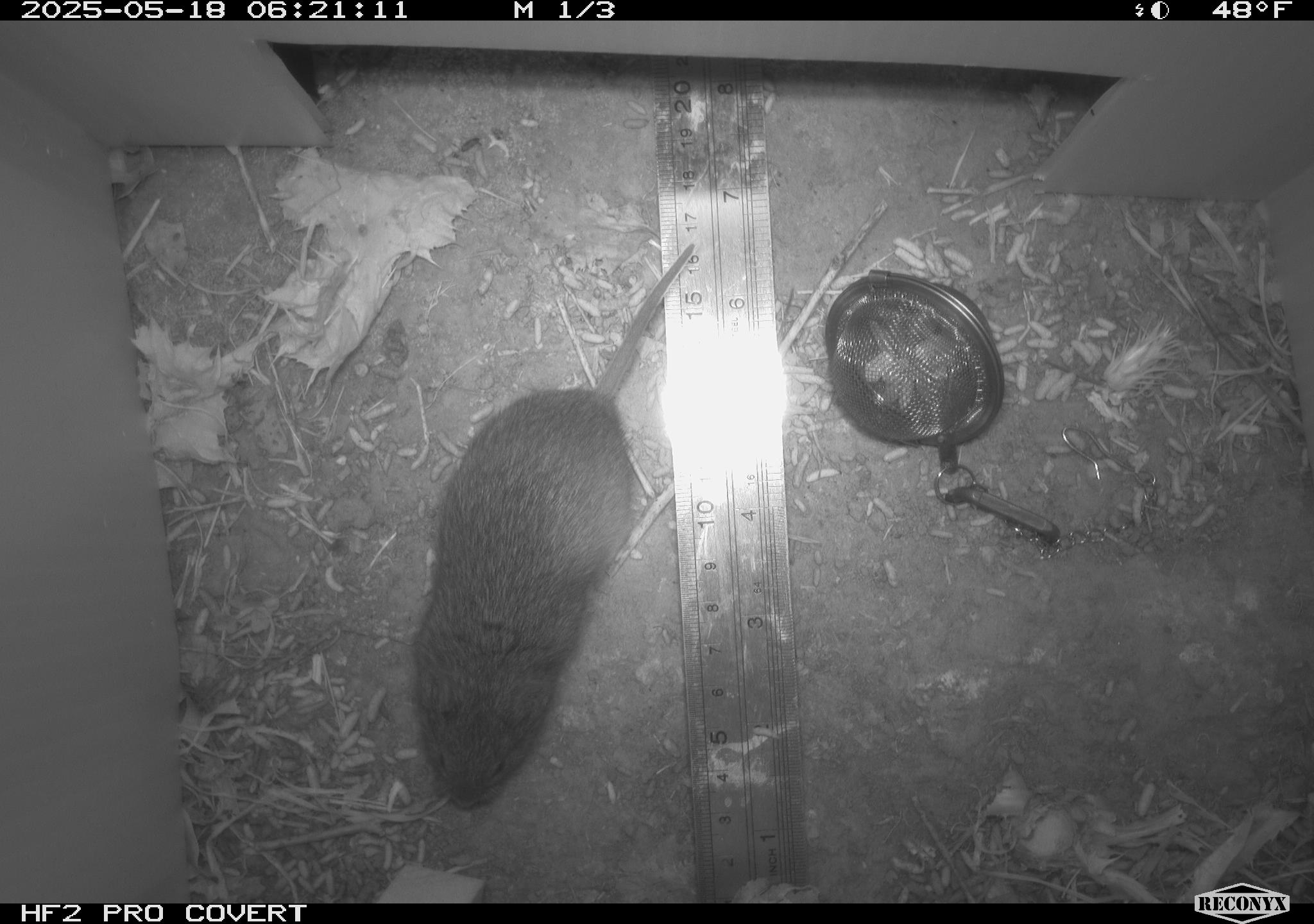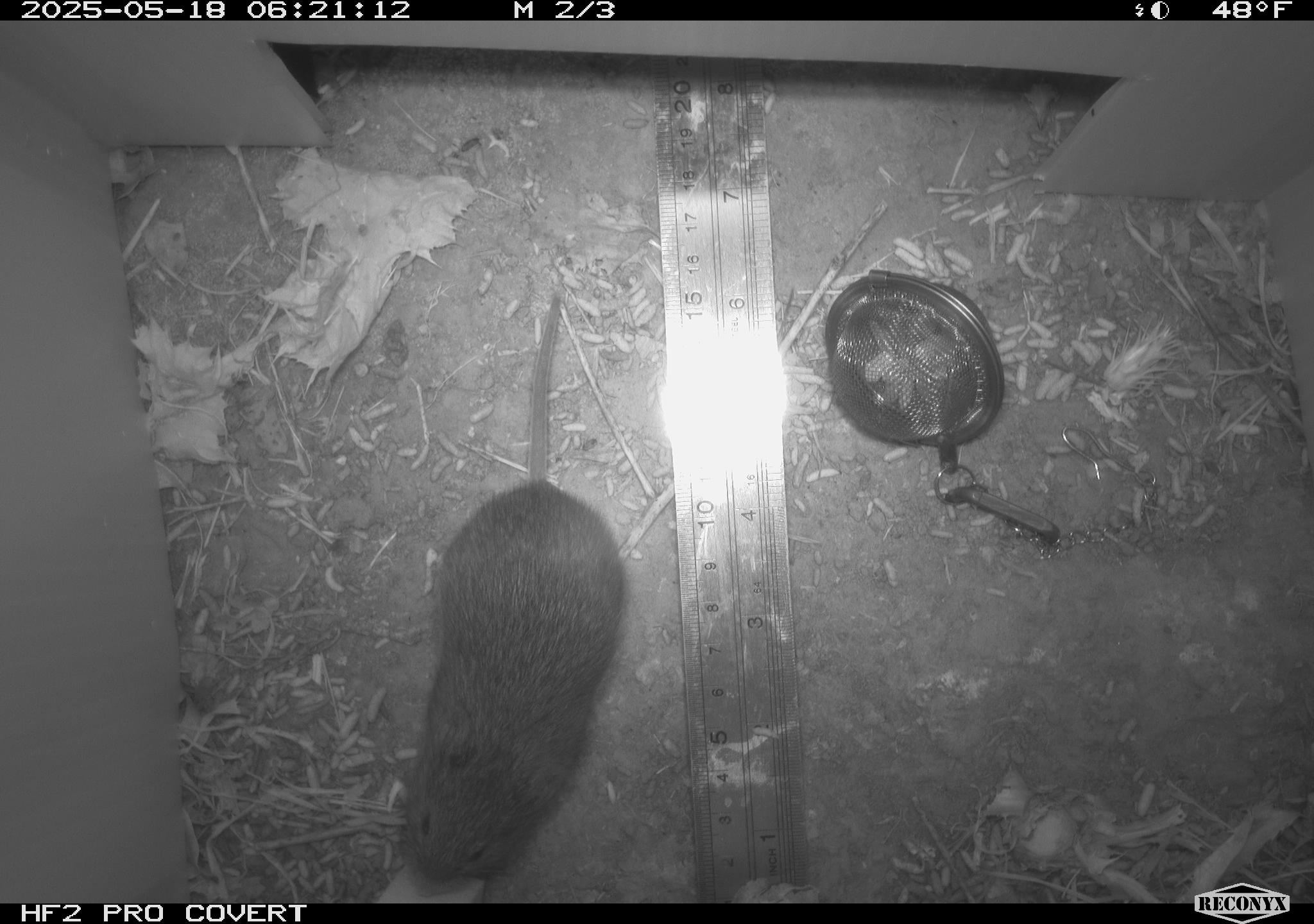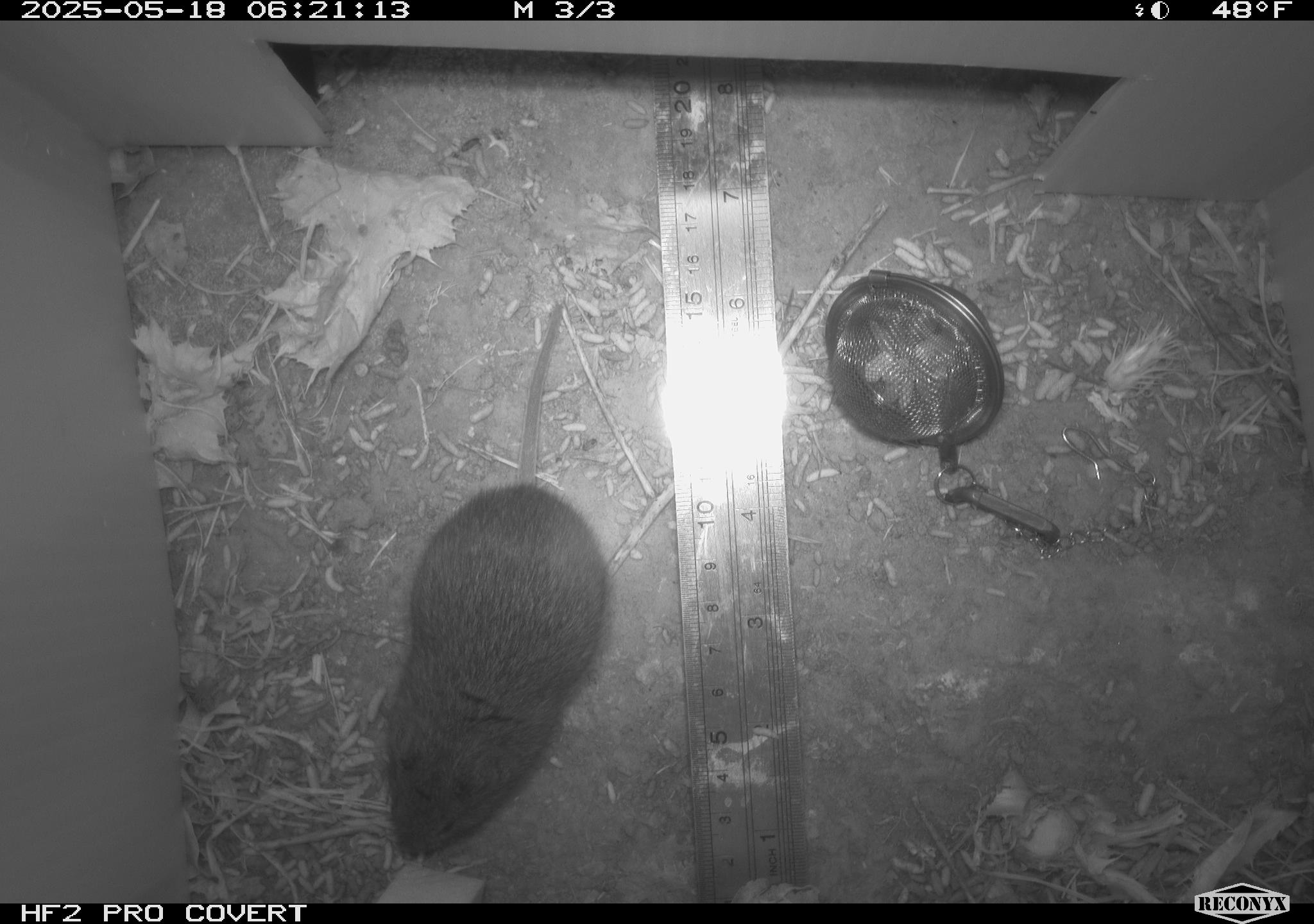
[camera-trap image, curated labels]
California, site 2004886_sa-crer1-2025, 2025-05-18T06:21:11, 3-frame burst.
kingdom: Animalia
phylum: Chordata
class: Mammalia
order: Rodentia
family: Cricetidae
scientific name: Arvicolinae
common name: voles, lemmings, and muskrats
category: arvicolinae subfamily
Arvicolinae subfamily (voles, lemmings, and muskrats) (Arvicolinae).